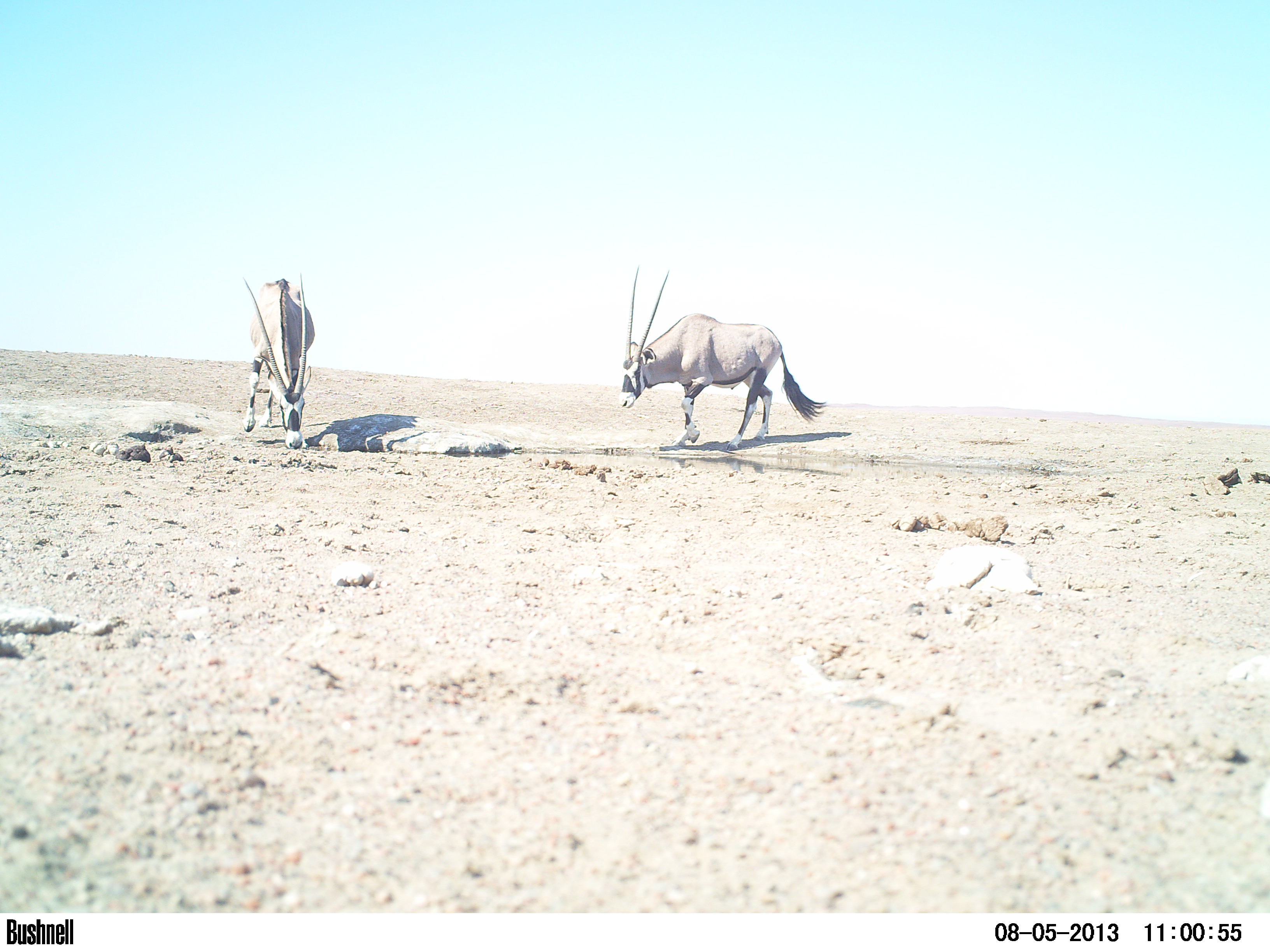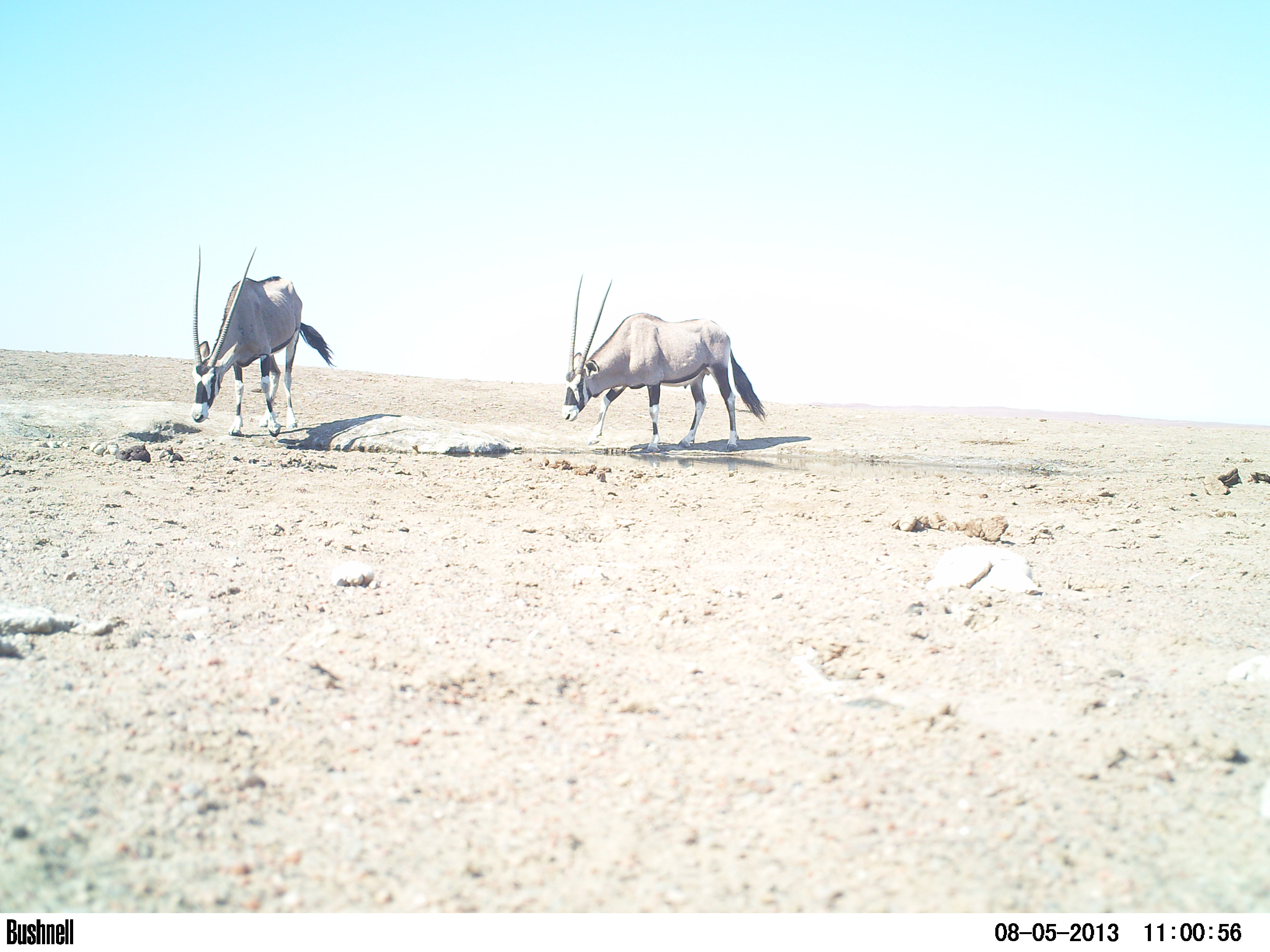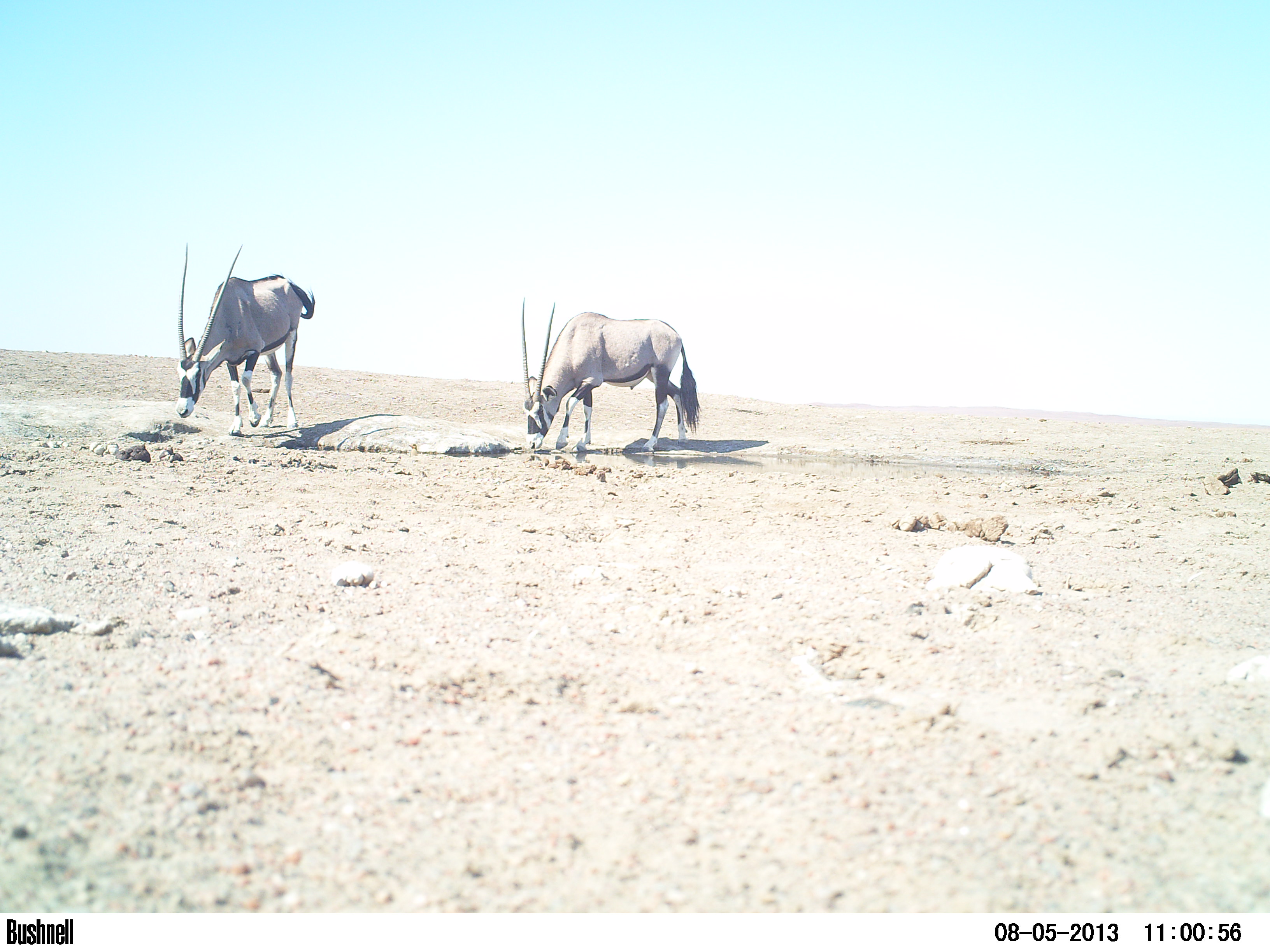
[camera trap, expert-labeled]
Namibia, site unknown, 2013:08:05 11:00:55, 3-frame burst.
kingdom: Animalia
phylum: Chordata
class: Mammalia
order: Artiodactyla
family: Bovidae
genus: Oryx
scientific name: Oryx gazella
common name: gemsbok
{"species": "Oryx gazella (gemsbok)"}